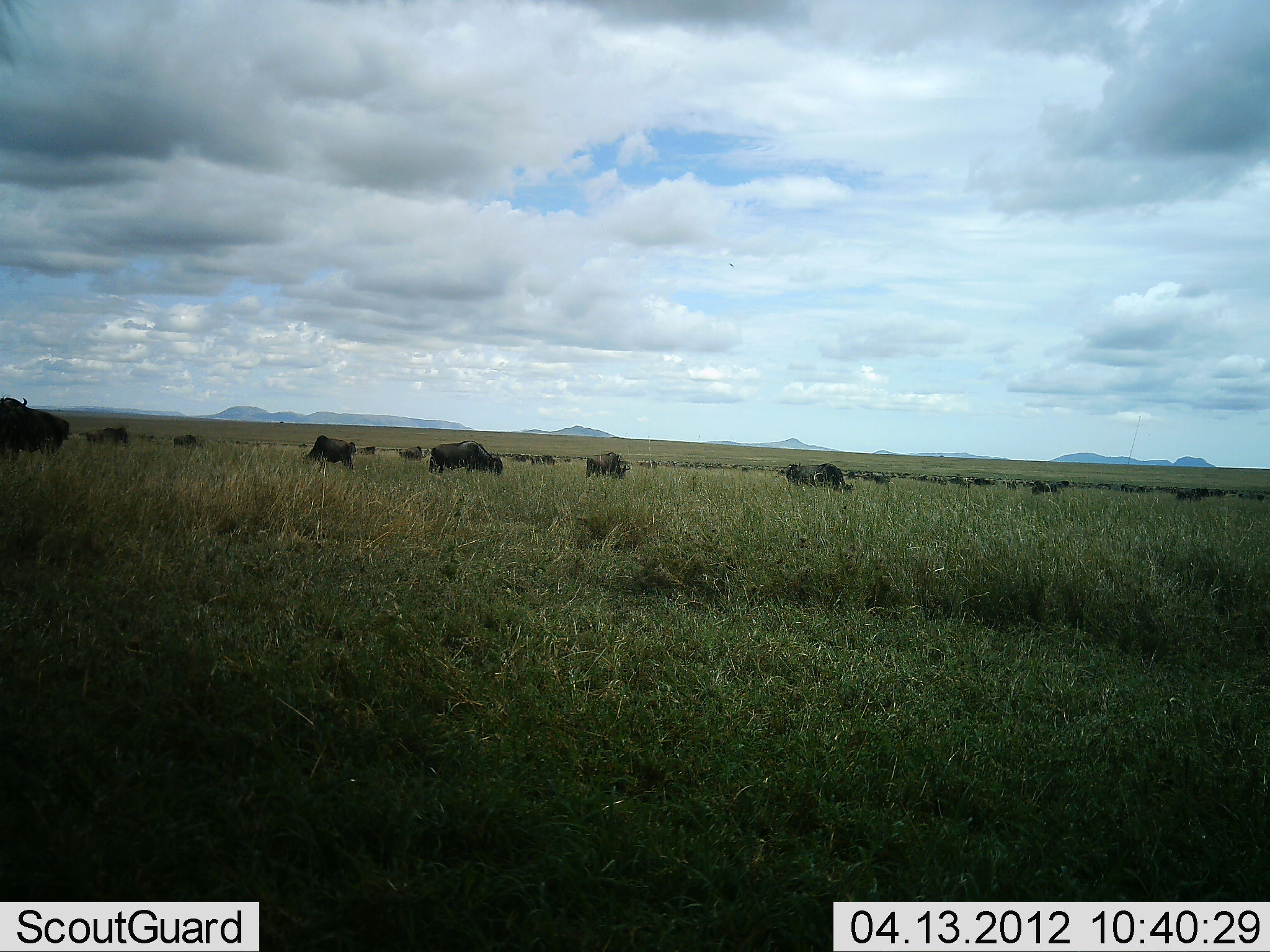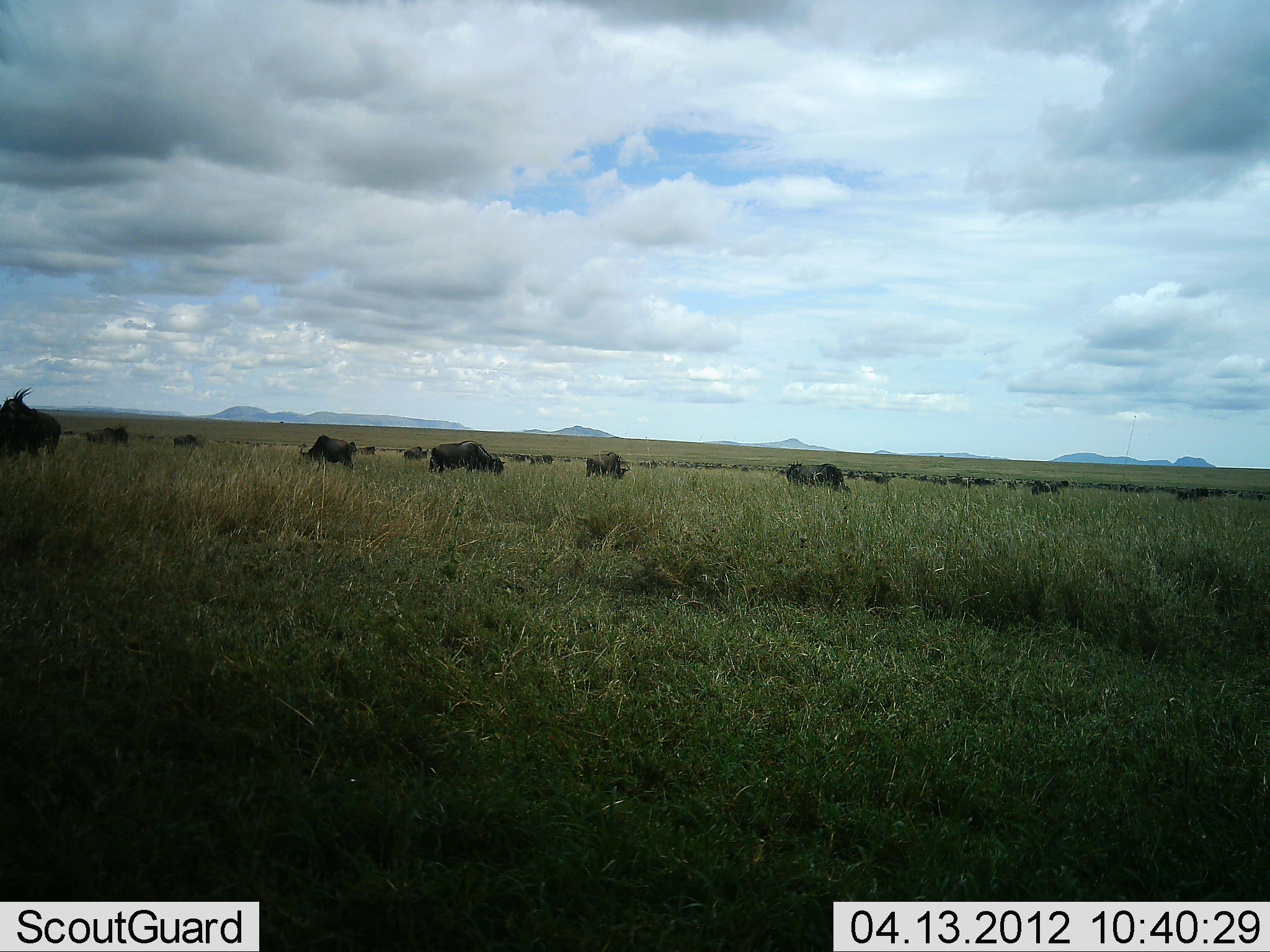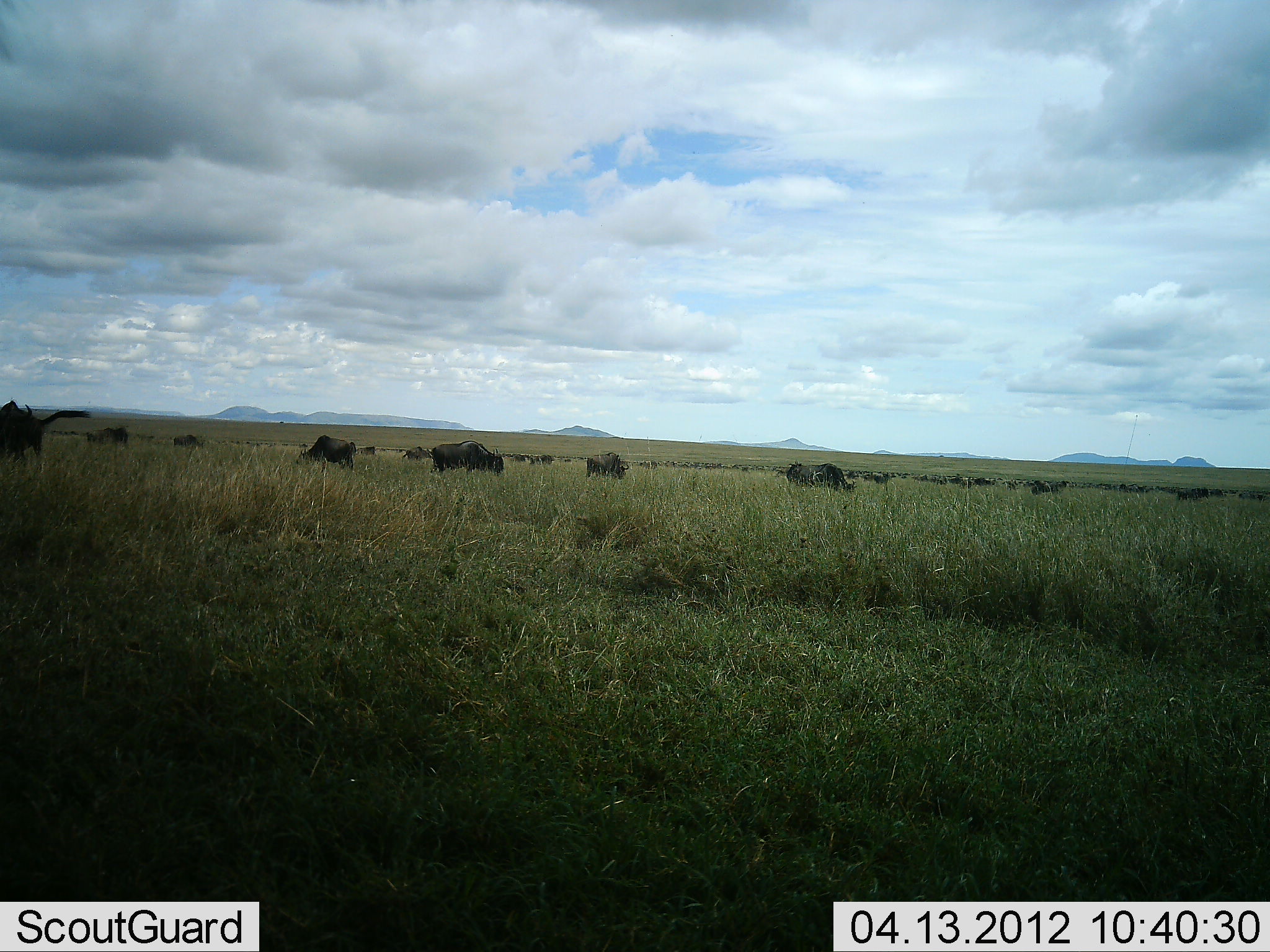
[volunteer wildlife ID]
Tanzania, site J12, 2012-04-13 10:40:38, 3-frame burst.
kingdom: Animalia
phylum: Chordata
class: Mammalia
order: Artiodactyla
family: Bovidae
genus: Connochaetes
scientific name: Connochaetes taurinus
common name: blue wildebeest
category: wildebeest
Wildebeest (blue wildebeest) (Connochaetes taurinus), count 11-50. Behavior (volunteer vote fractions): standing 46%, resting 0%, moving 31%, interacting 0%. Young present (vote fraction): 0%. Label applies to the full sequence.